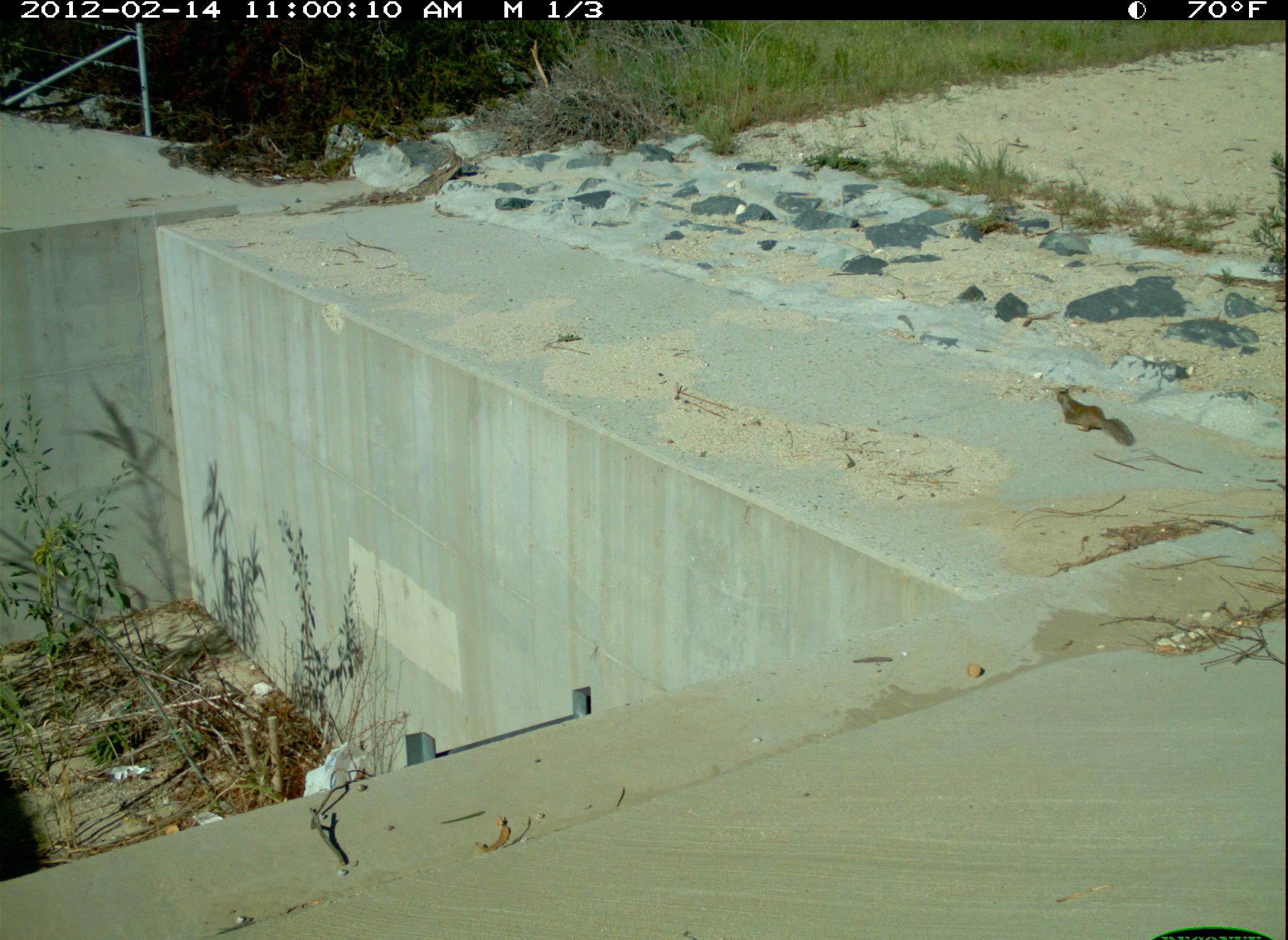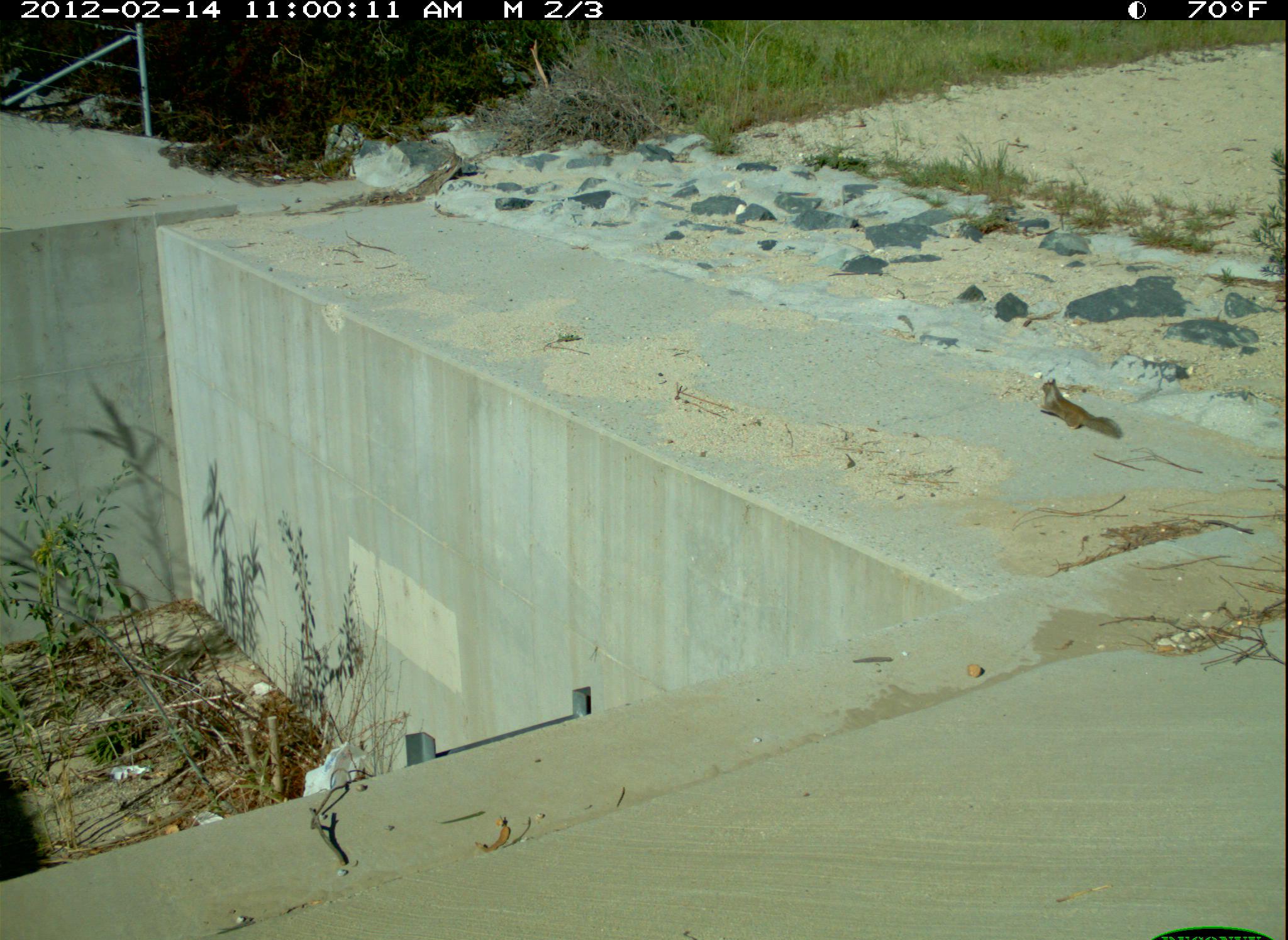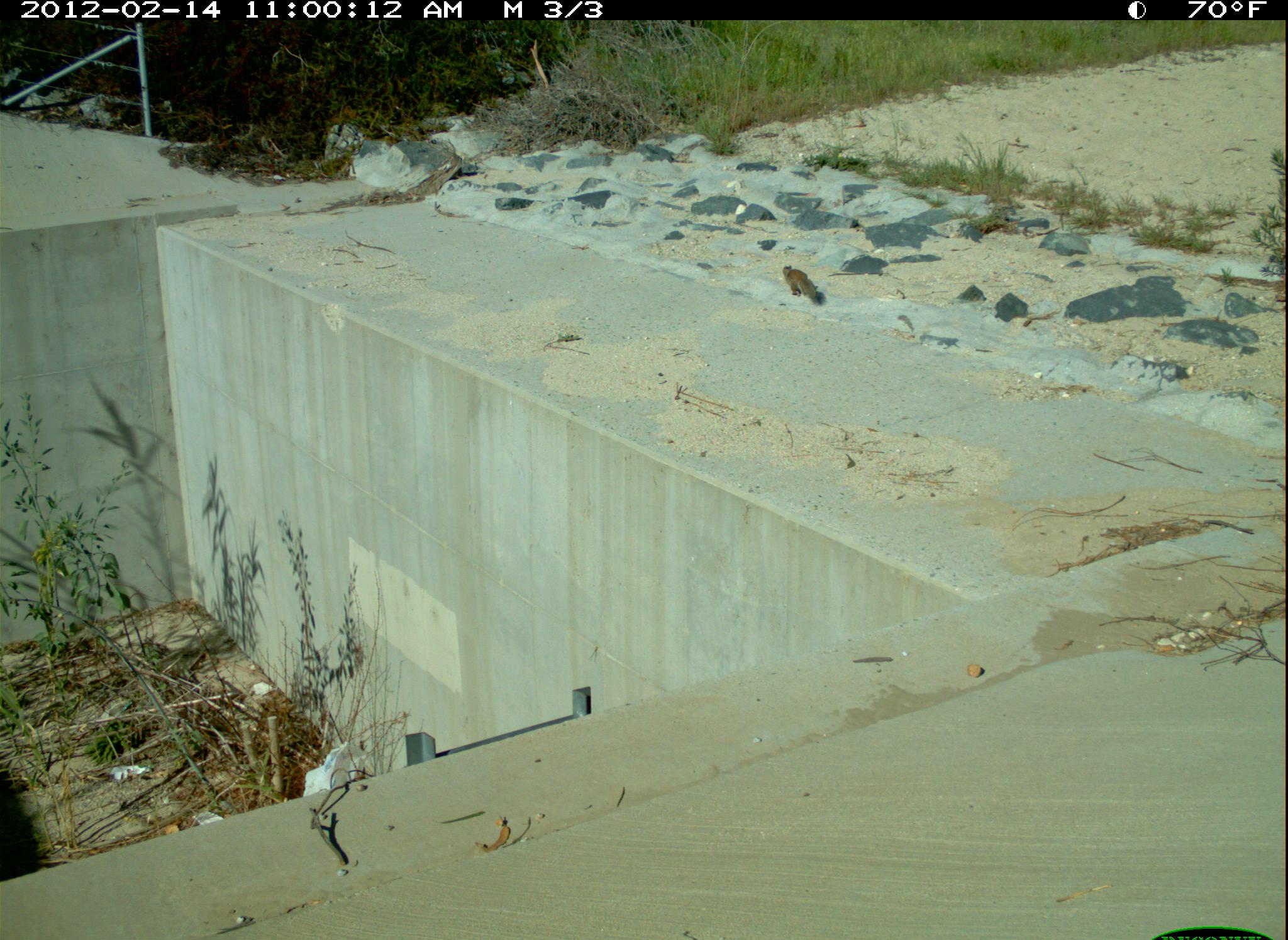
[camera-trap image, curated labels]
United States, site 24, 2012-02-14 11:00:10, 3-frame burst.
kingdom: Animalia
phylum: Chordata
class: Mammalia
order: Rodentia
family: Sciuridae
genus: Sciurus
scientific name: Sciurus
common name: squirrel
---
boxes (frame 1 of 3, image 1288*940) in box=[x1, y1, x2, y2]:
squirrel: box=[1054, 388, 1135, 446]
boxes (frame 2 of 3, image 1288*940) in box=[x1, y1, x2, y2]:
squirrel: box=[1036, 377, 1124, 439]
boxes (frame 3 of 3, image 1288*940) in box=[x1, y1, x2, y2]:
squirrel: box=[782, 264, 827, 306]